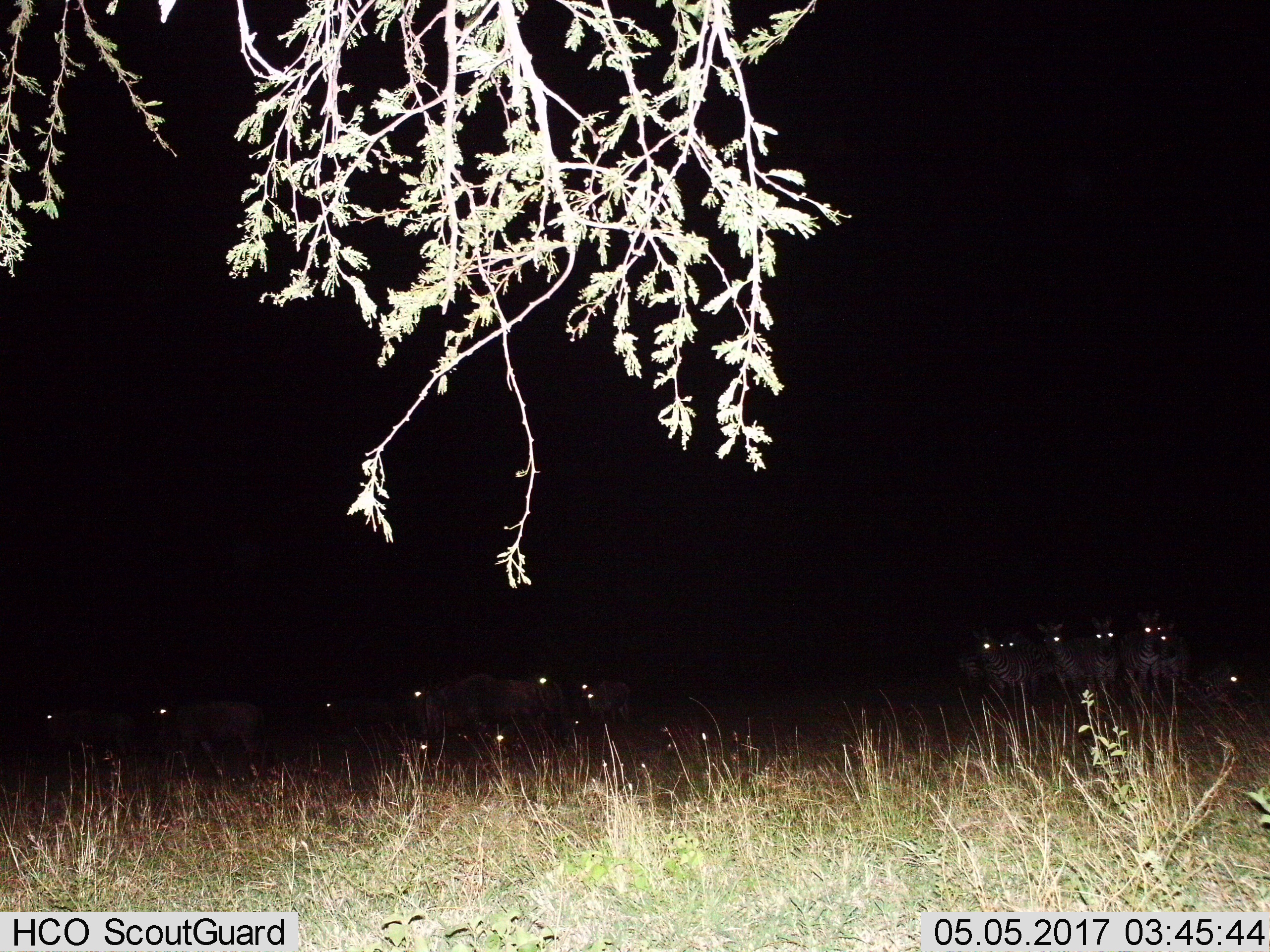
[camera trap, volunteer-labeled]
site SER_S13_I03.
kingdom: Animalia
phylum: Chordata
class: Mammalia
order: Perissodactyla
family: Equidae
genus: Equus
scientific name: Equus quagga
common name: plains zebra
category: zebraplains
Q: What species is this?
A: Zebraplains (plains zebra) (Equus quagga).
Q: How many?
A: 11-50.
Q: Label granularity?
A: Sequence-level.